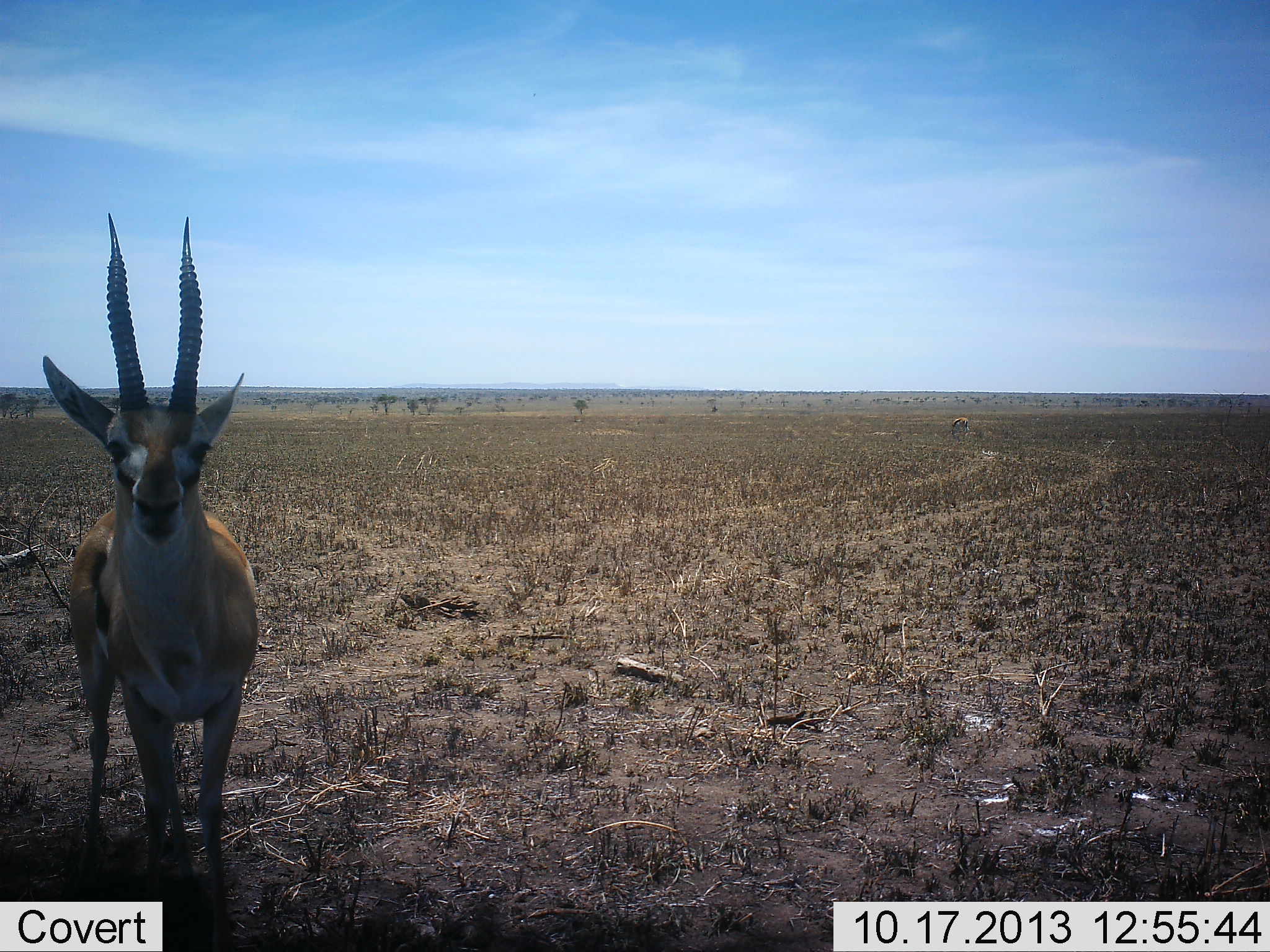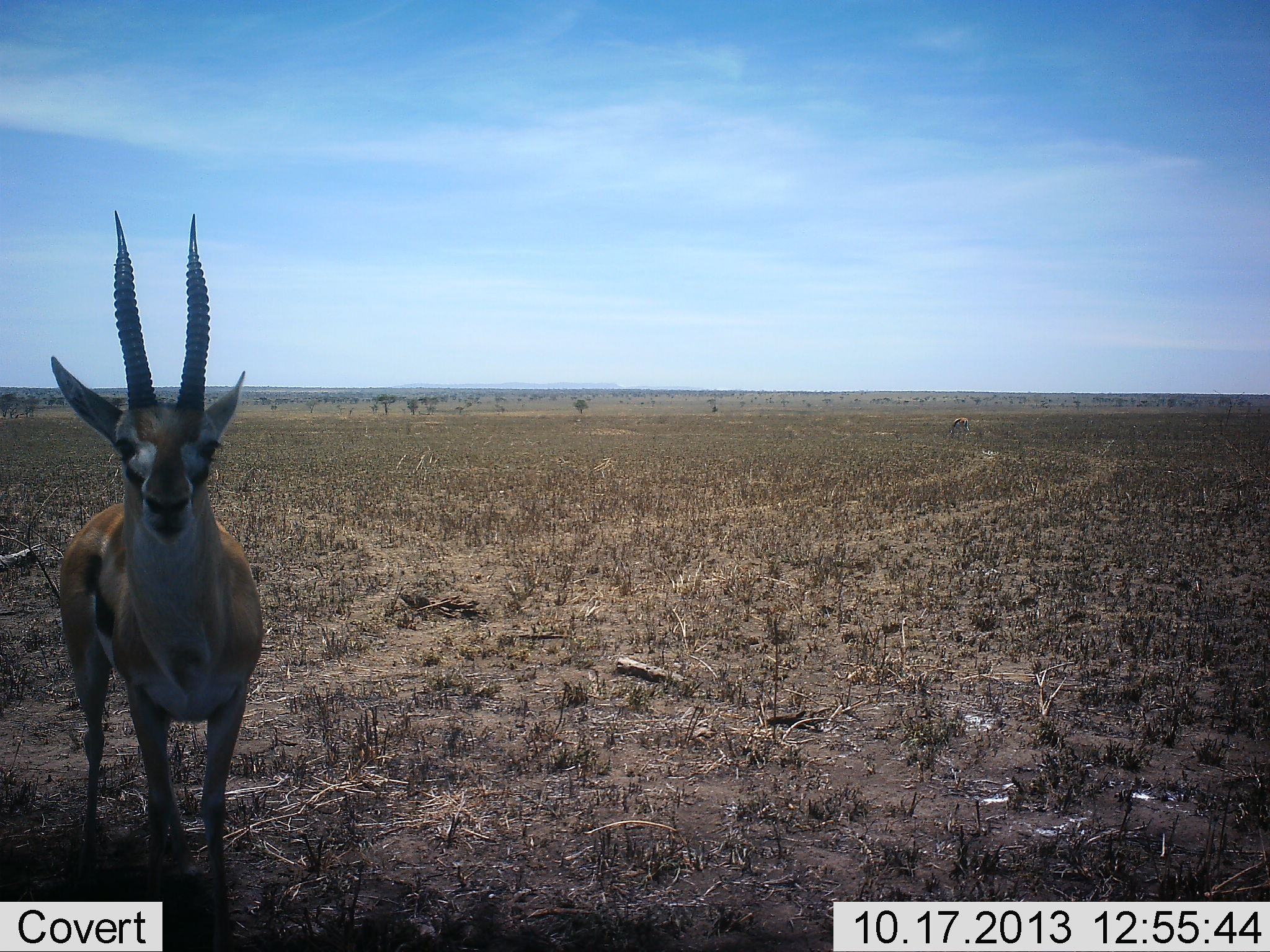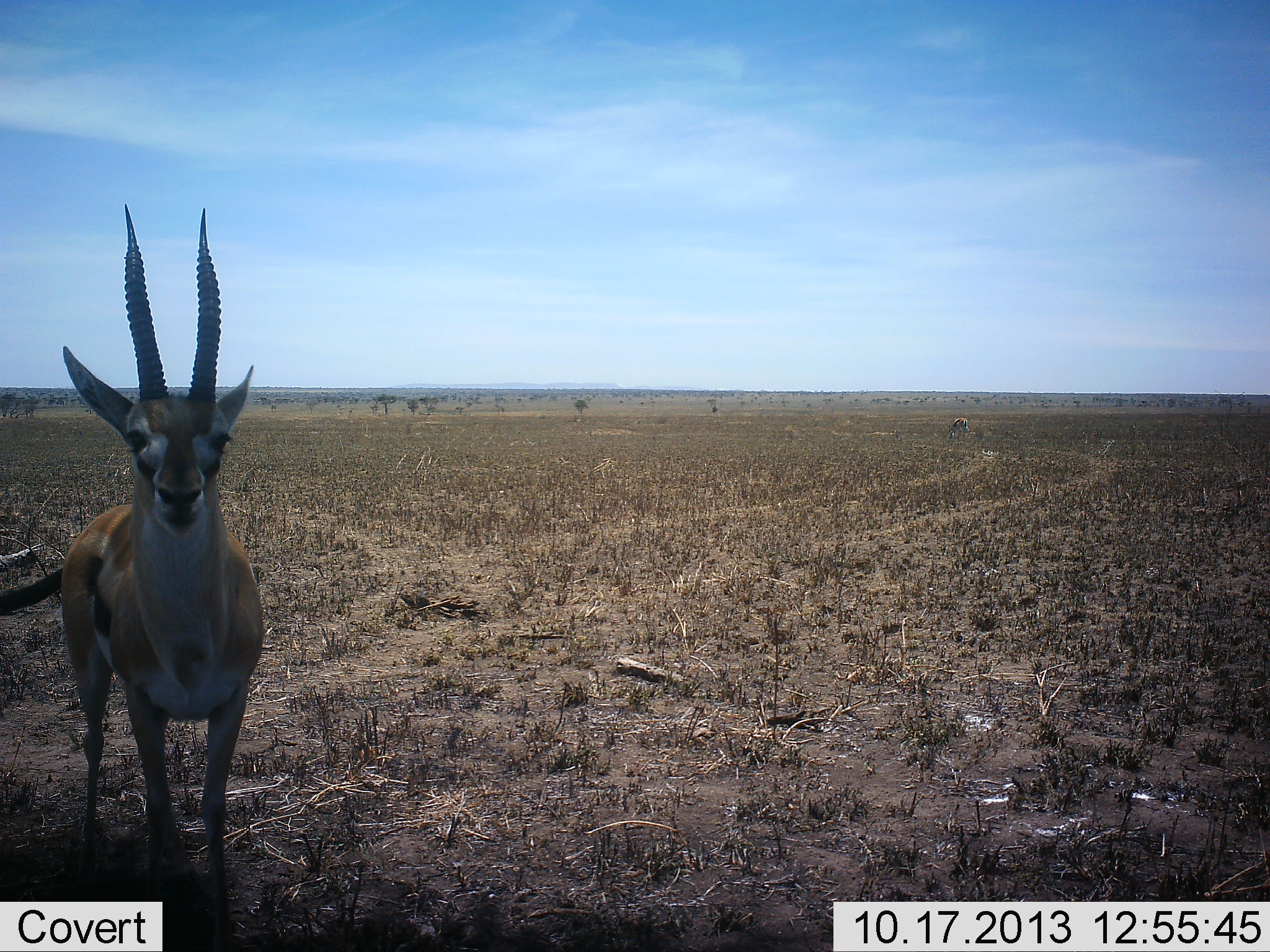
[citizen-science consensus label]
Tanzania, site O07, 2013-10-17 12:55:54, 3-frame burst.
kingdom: Animalia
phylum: Chordata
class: Mammalia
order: Artiodactyla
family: Bovidae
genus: Eudorcas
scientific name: Eudorcas thomsonii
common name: thomson's gazelle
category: gazellethomsons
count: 1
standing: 100%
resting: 0%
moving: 0%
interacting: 0%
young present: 0%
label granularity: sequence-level